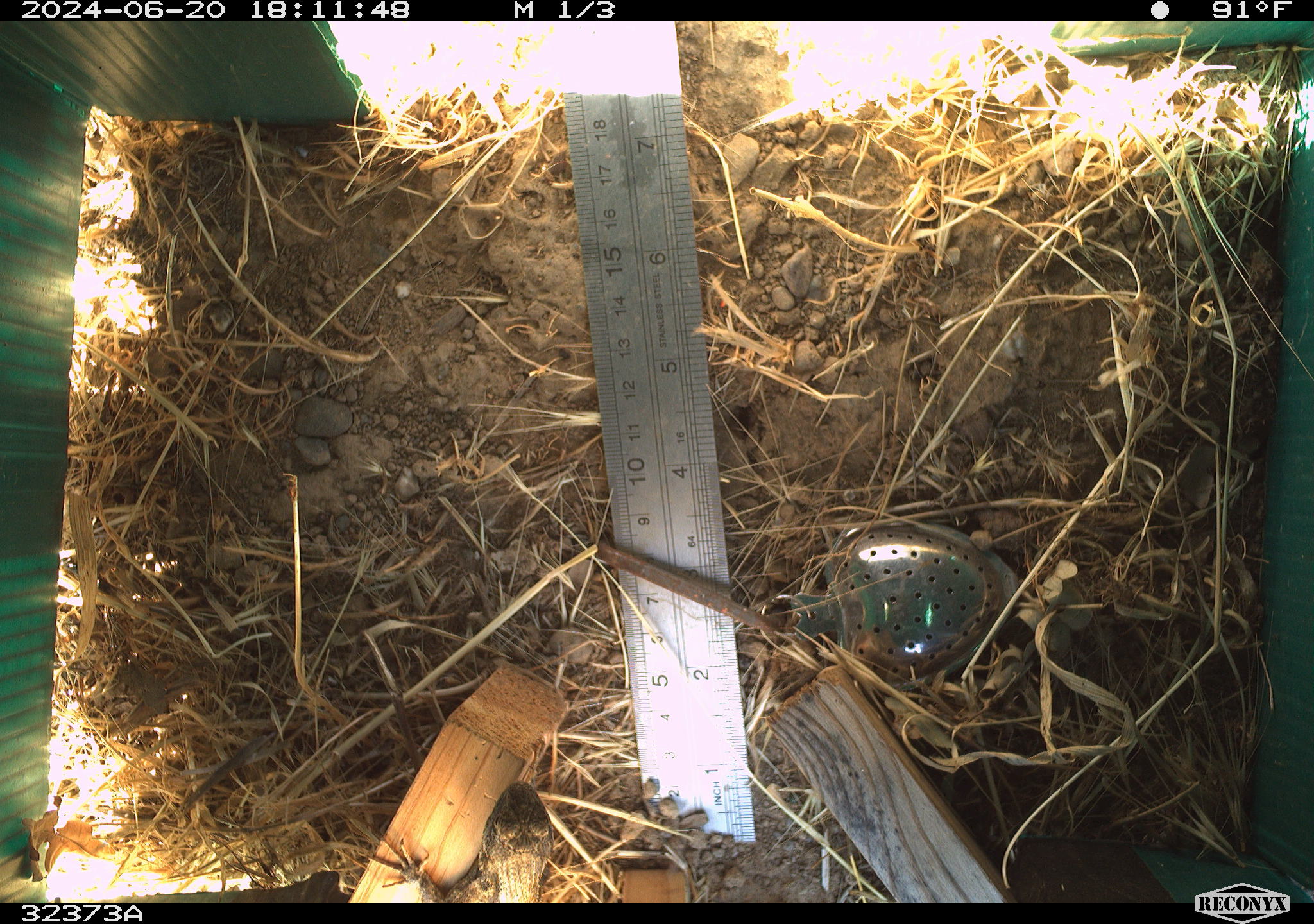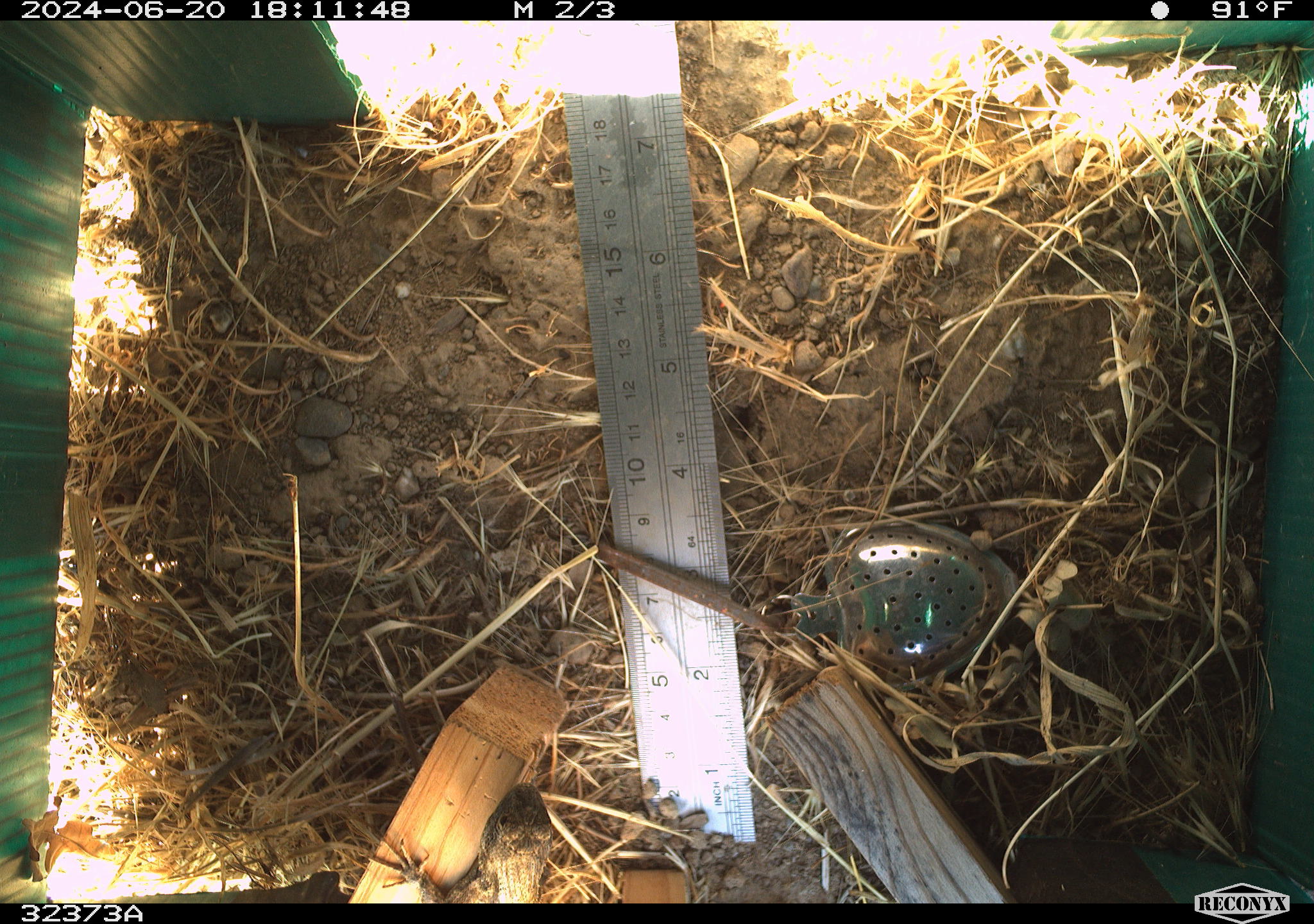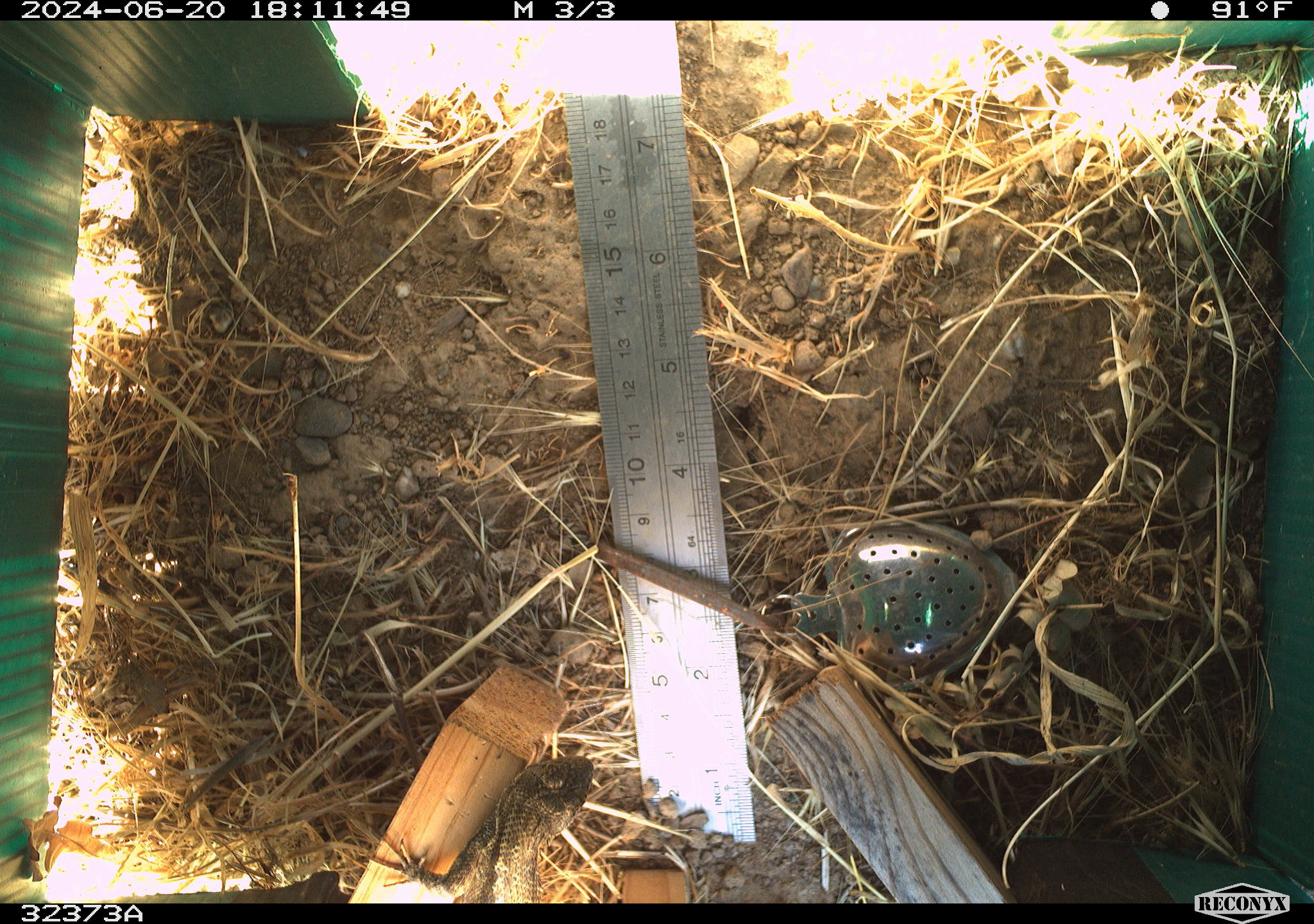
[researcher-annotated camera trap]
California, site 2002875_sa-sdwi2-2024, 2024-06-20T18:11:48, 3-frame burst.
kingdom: Animalia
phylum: Chordata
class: Reptilia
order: Squamata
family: Phrynosomatidae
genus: Sceloporus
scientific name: Sceloporus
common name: spiny lizards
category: sceloporus species